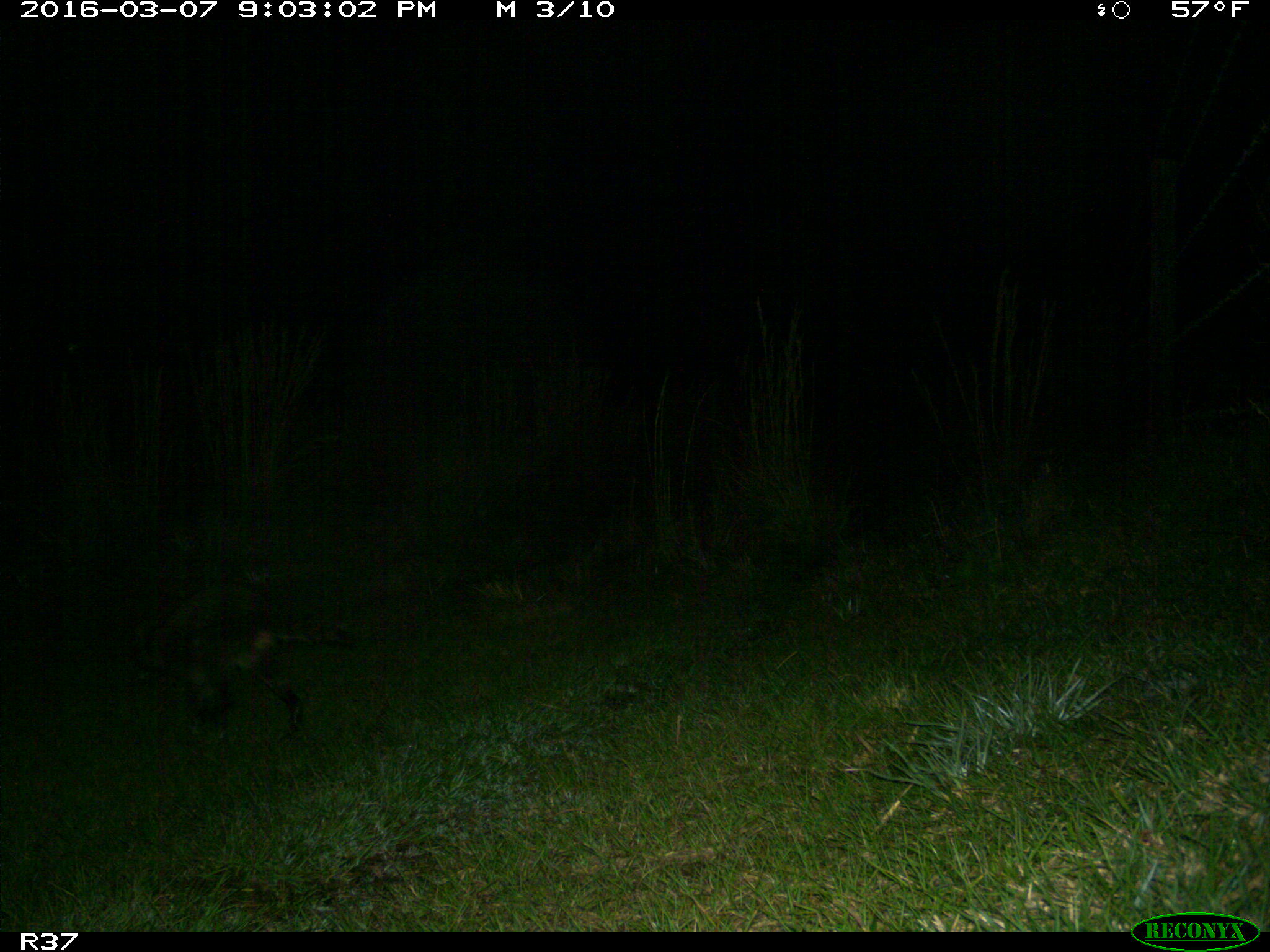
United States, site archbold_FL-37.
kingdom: Animalia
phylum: Chordata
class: Mammalia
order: Carnivora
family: Procyonidae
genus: Procyon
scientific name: Procyon lotor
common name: common raccoon